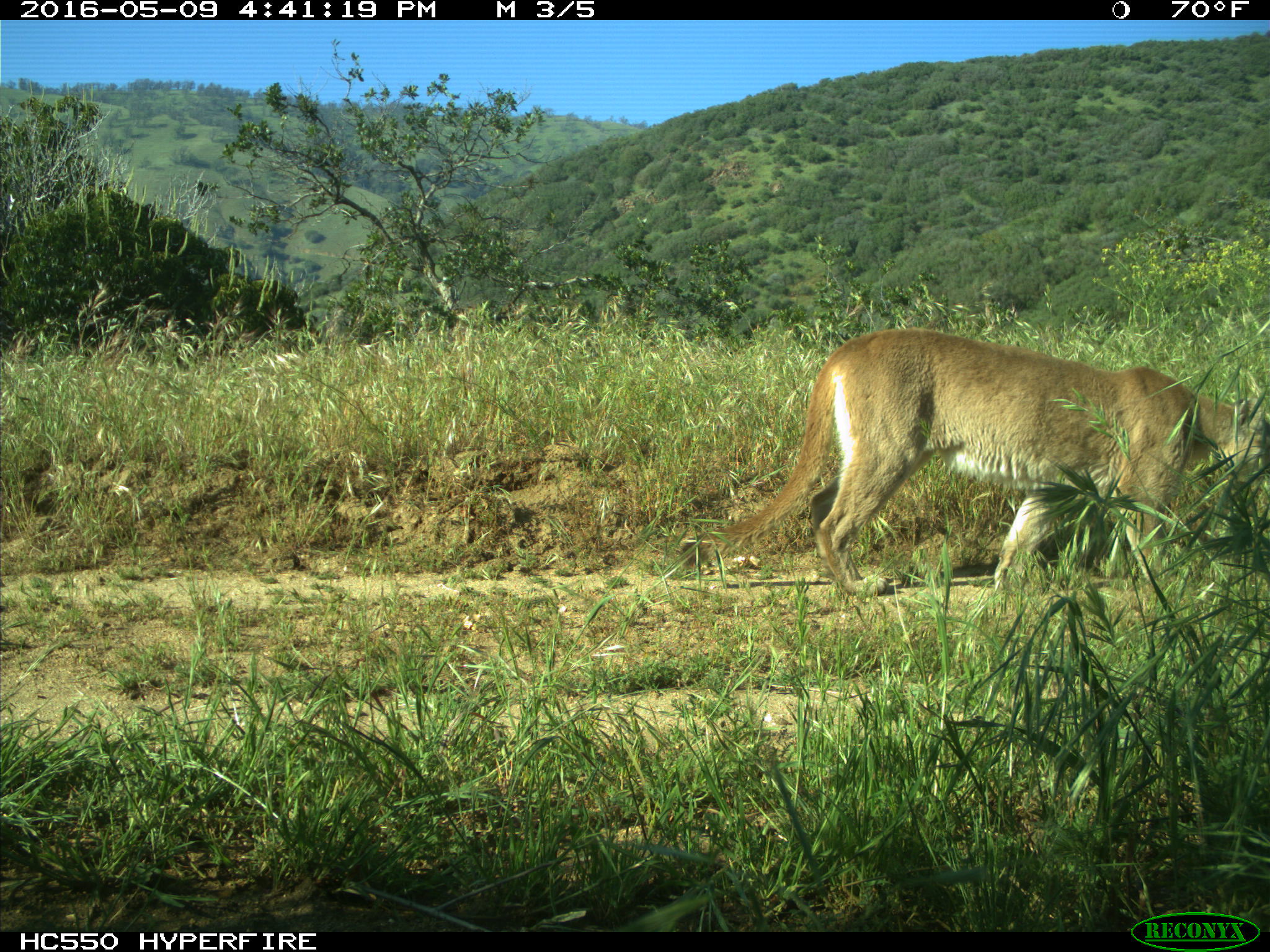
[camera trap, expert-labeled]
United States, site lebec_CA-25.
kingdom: Animalia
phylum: Chordata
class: Mammalia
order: Carnivora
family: Felidae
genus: Puma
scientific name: Puma concolor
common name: mountain lion